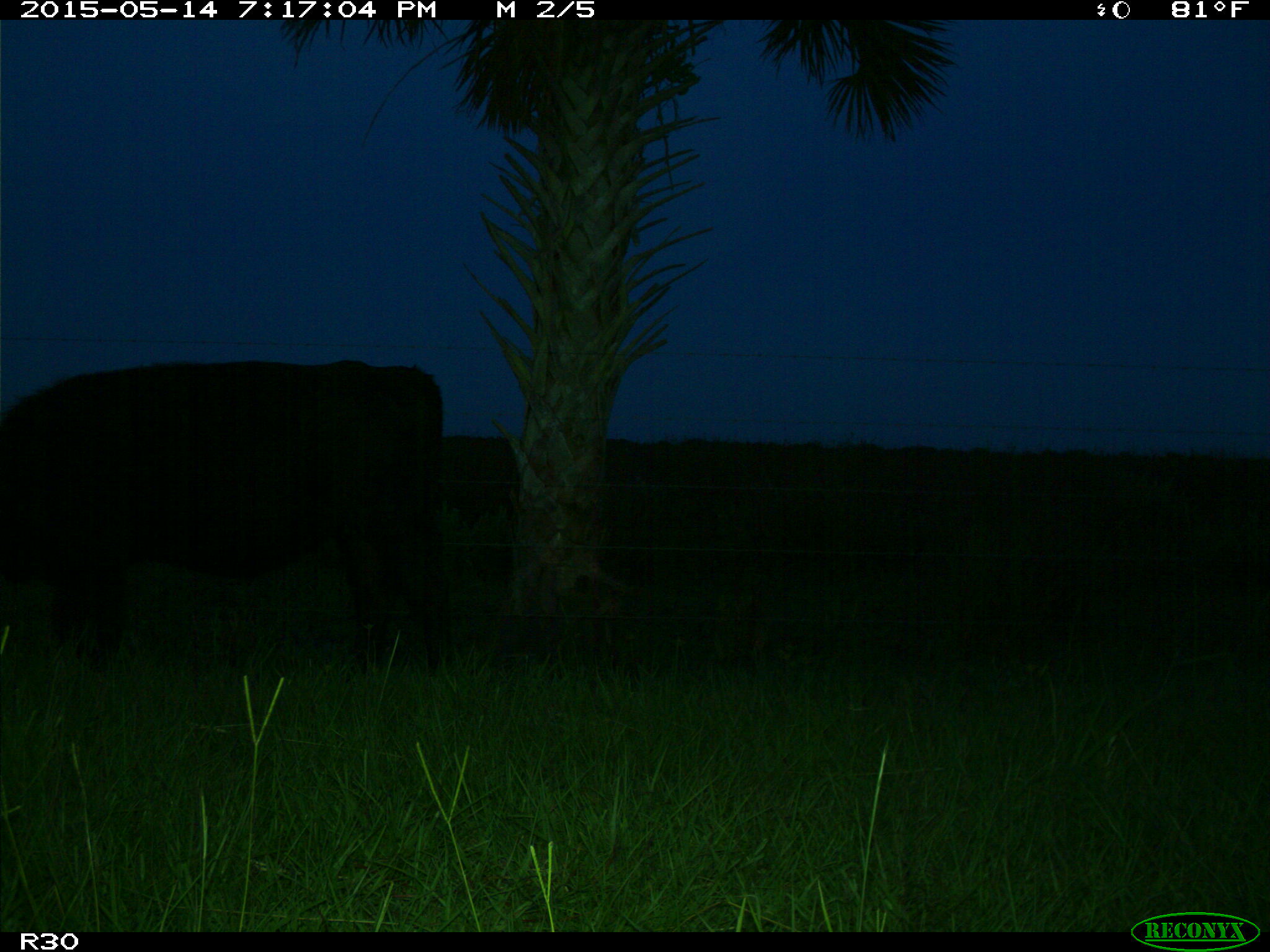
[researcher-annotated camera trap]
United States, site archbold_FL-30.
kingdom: Animalia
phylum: Chordata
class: Mammalia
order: Artiodactyla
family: Bovidae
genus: Bos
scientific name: Bos taurus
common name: domestic cow